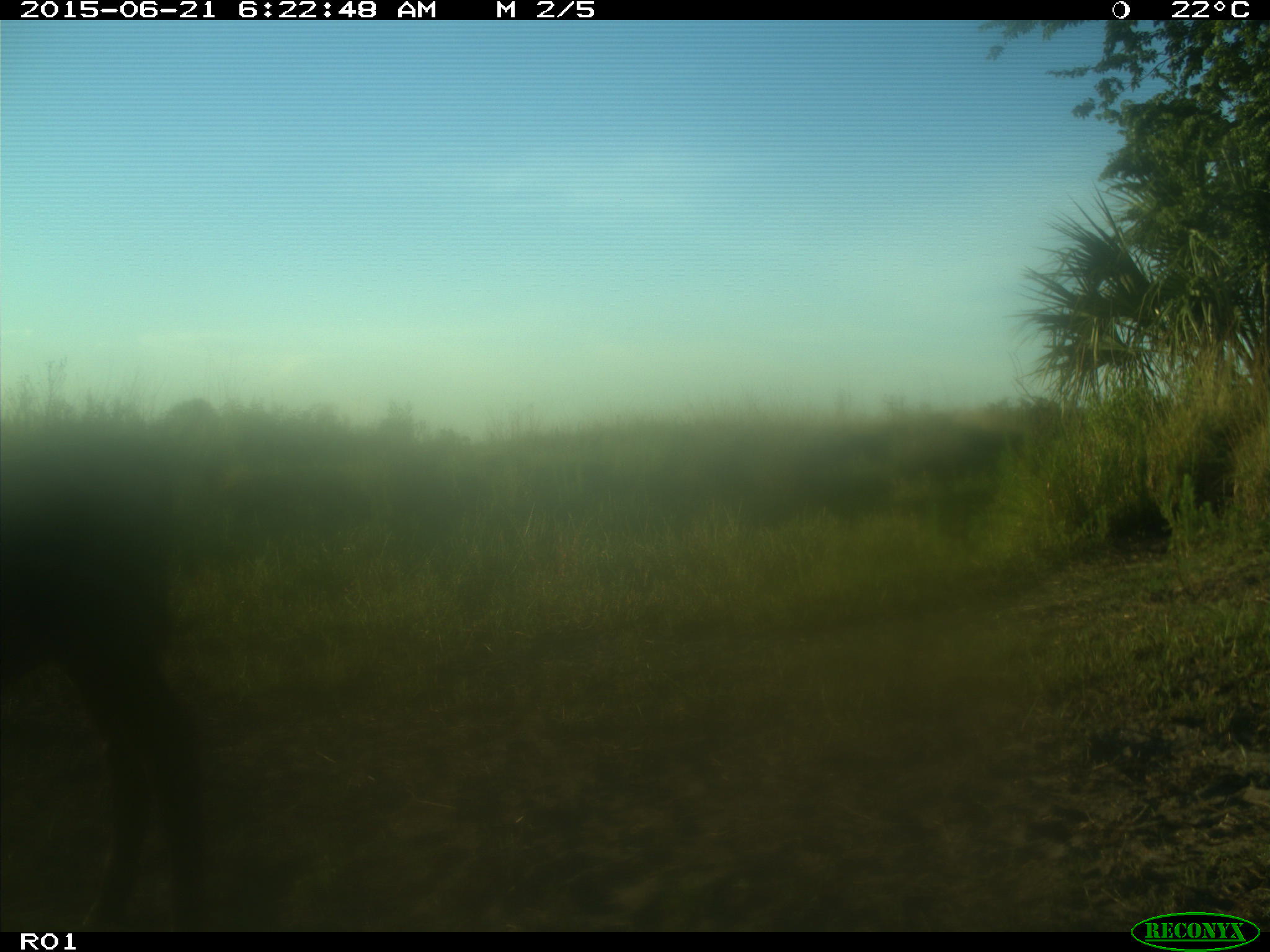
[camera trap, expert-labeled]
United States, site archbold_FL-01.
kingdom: Animalia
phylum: Chordata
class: Mammalia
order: Artiodactyla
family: Bovidae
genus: Bos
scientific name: Bos taurus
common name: domestic cow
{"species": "Bos taurus (domestic cow)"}